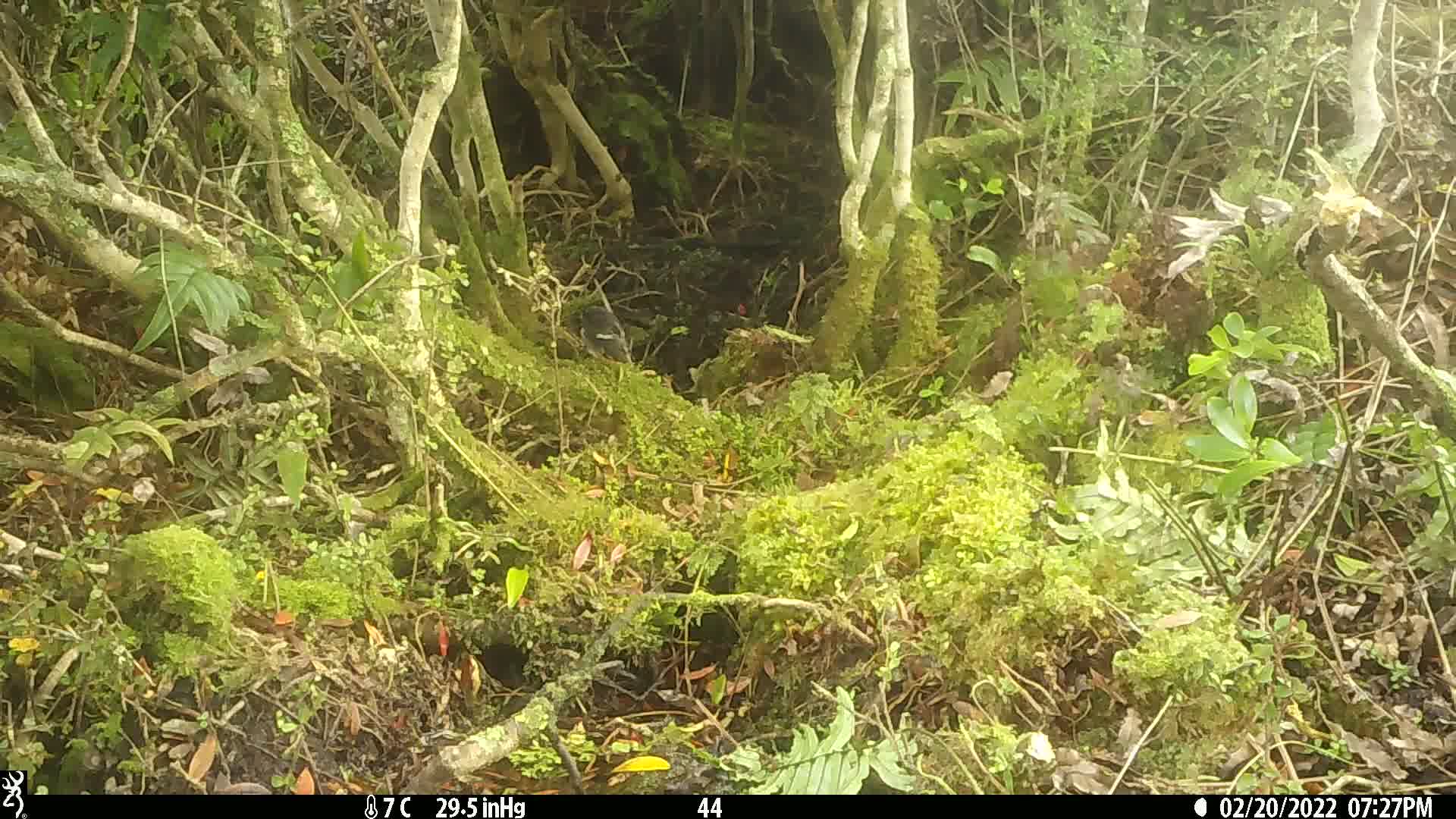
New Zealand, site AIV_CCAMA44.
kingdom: Animalia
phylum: Chordata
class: Aves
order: Passeriformes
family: Petroicidae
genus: Petroica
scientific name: Petroica macrocephala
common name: tomtit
Tomtit (Petroica macrocephala).